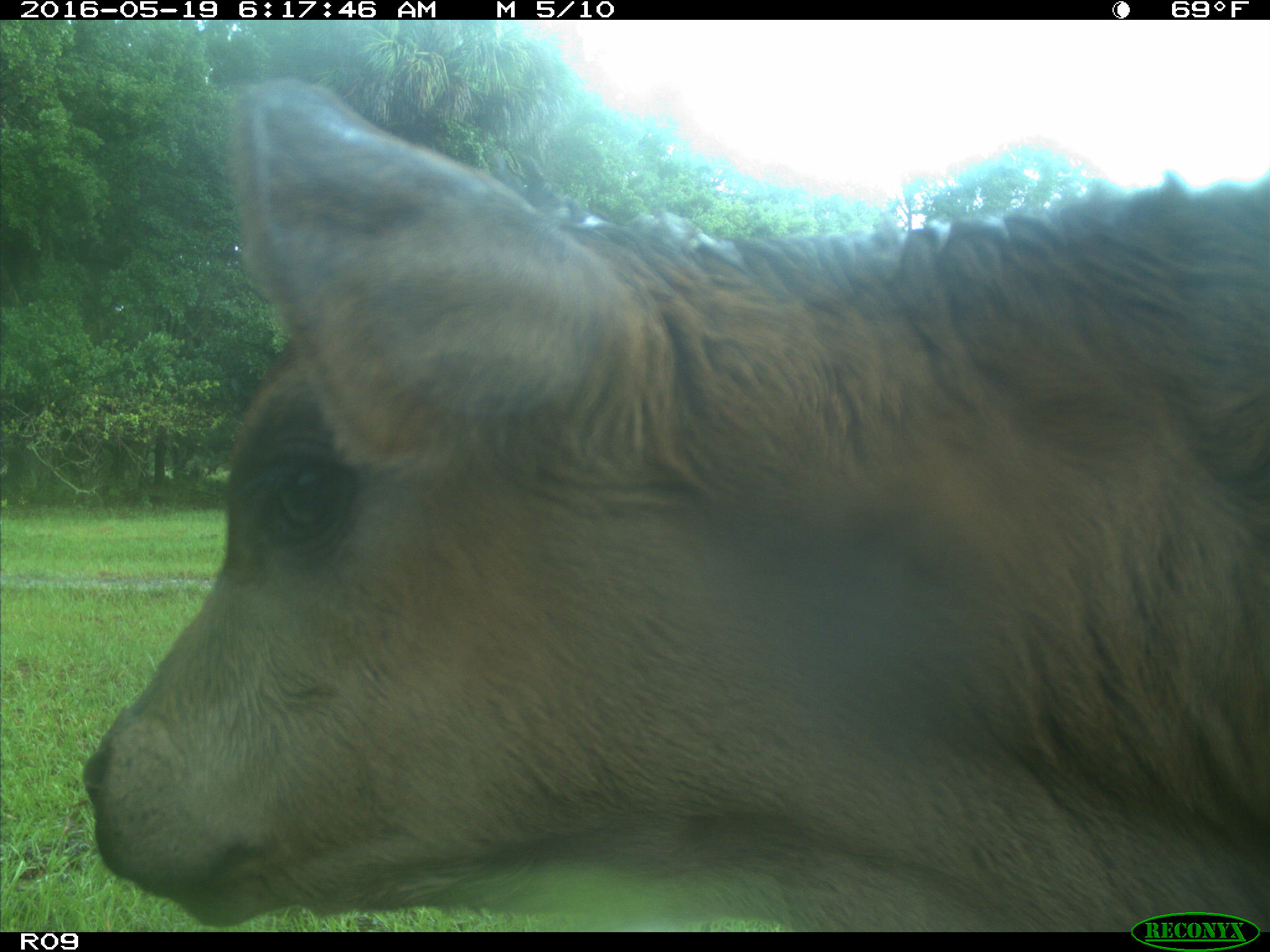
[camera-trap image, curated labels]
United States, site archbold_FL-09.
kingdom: Animalia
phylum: Chordata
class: Mammalia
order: Artiodactyla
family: Bovidae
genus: Bos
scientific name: Bos taurus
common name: domestic cow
Bos taurus (domestic cow).